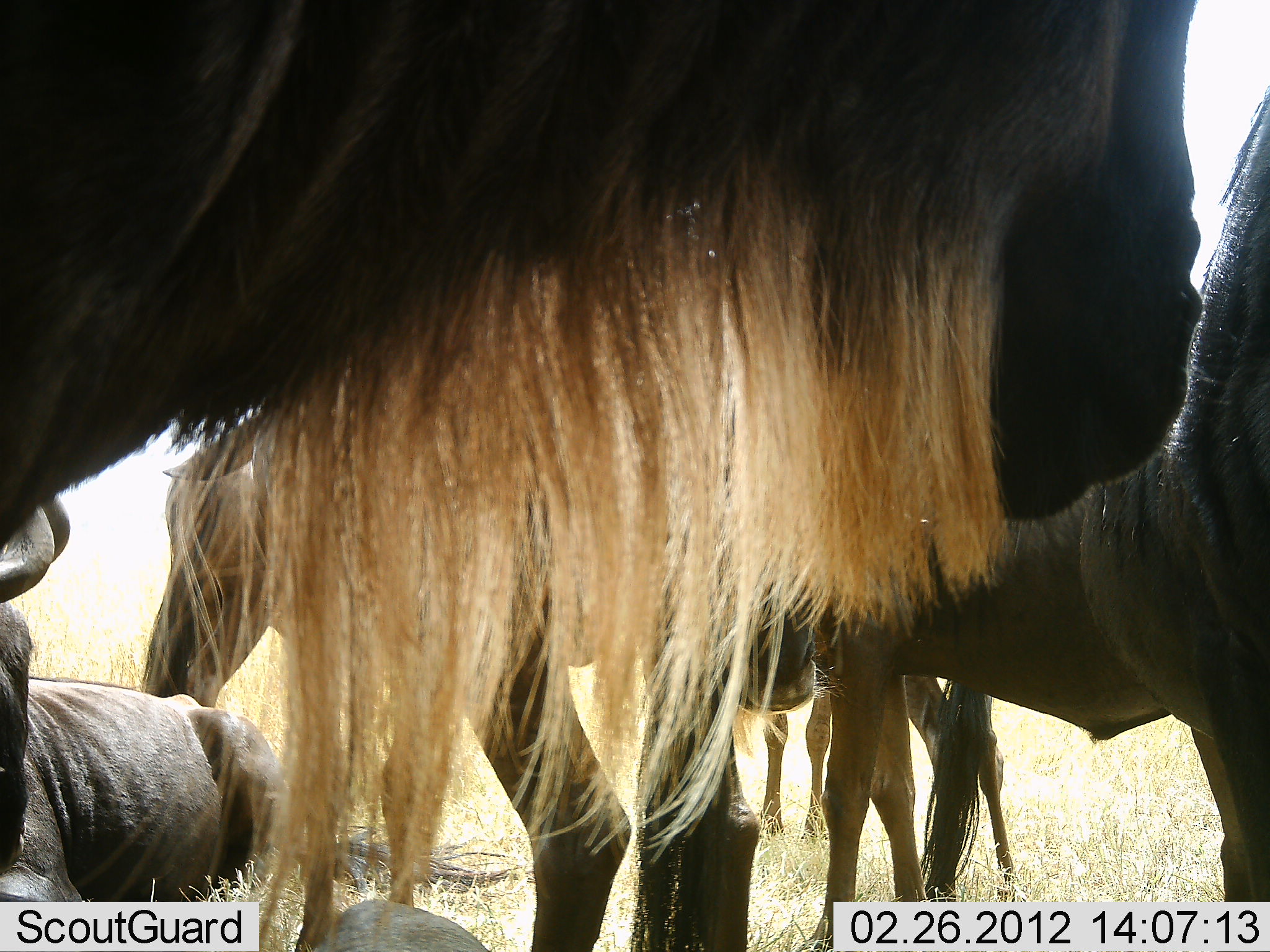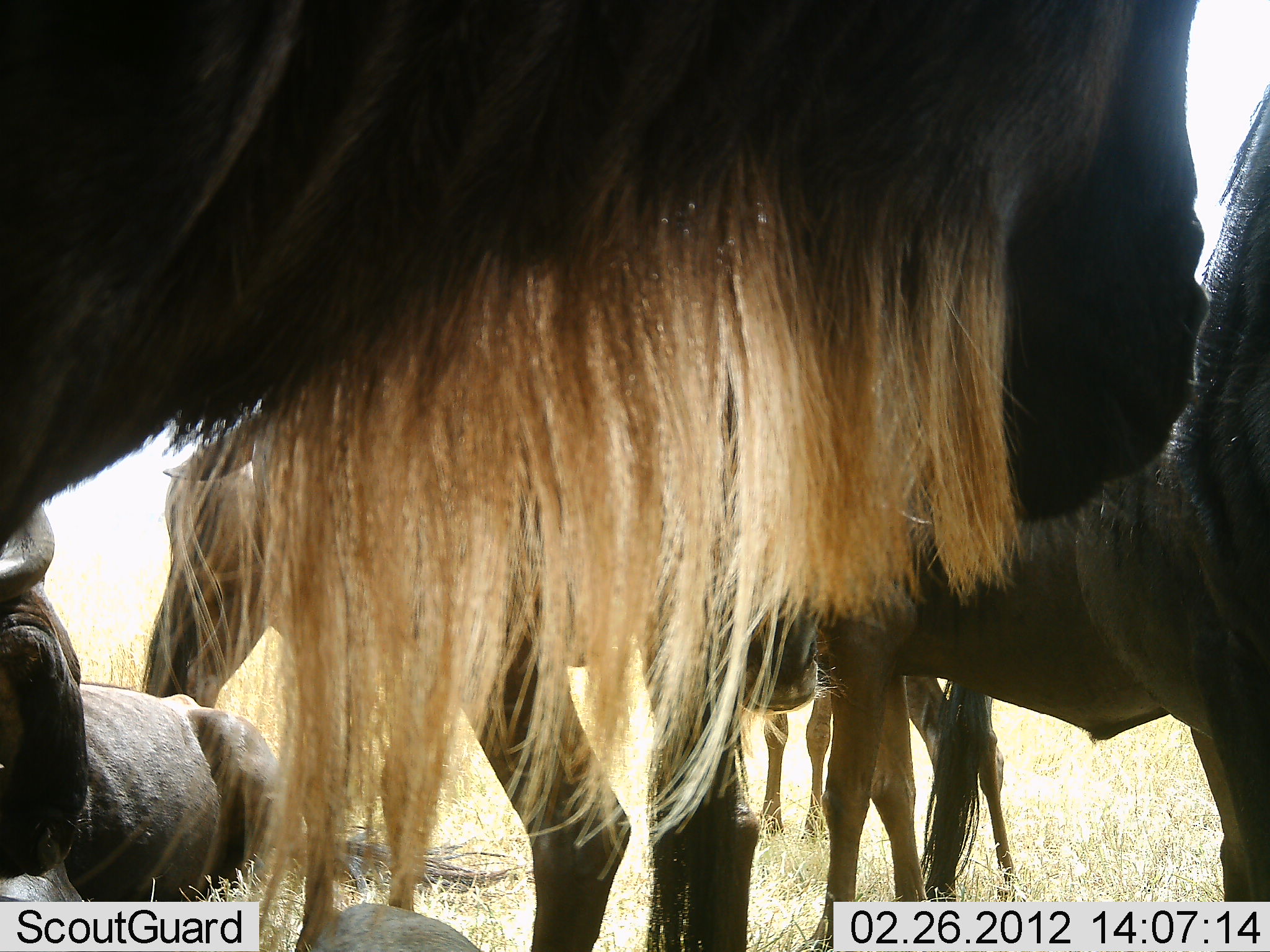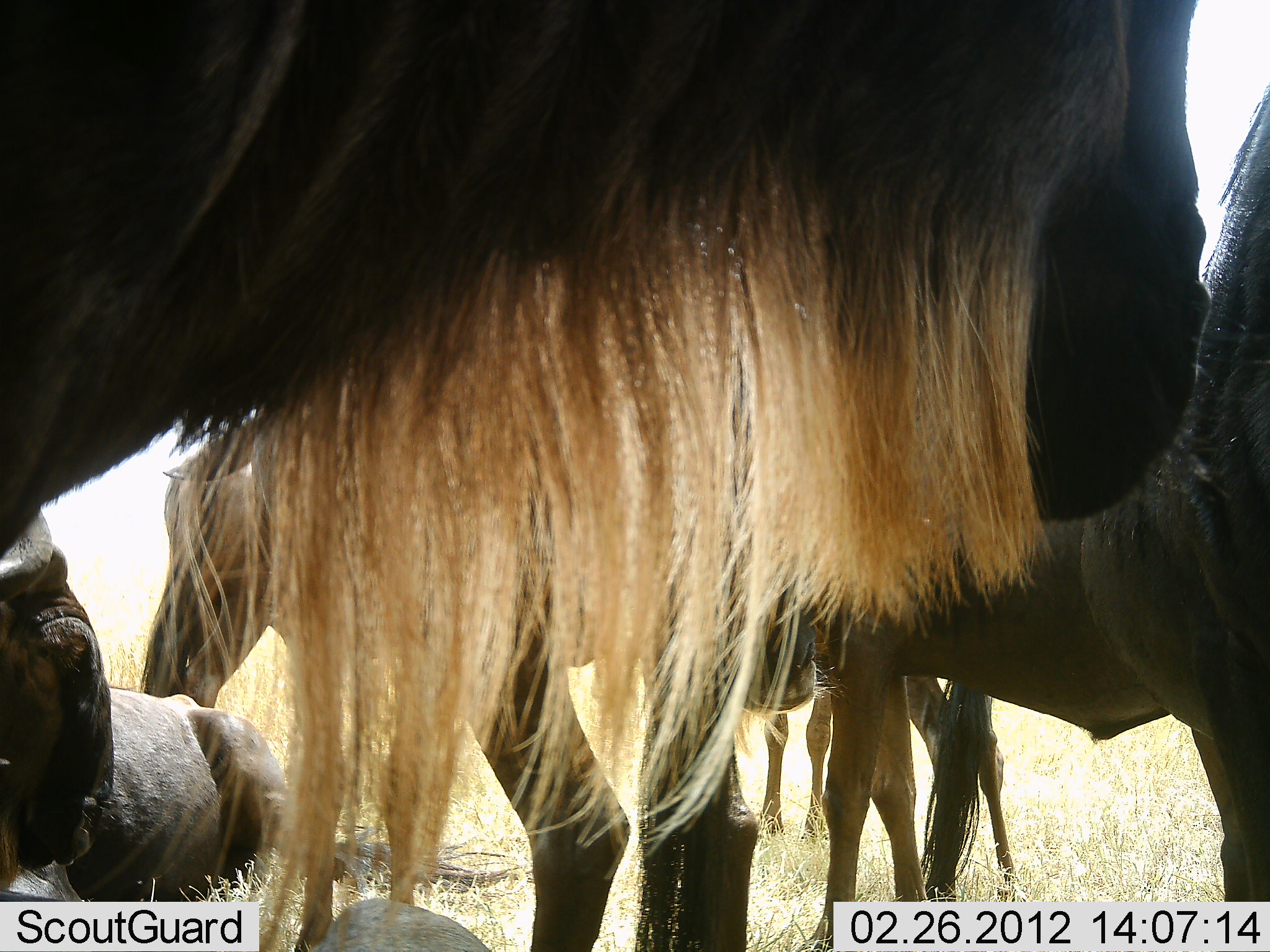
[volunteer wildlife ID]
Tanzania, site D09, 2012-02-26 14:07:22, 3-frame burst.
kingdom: Animalia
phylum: Chordata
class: Mammalia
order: Artiodactyla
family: Bovidae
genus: Connochaetes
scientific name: Connochaetes taurinus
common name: blue wildebeest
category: wildebeest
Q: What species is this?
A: Wildebeest (blue wildebeest) (Connochaetes taurinus).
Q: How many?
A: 5.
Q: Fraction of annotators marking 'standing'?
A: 77%.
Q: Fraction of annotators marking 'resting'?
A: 91%.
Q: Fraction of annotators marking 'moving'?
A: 5%.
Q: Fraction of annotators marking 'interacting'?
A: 0%.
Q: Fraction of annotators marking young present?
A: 5%.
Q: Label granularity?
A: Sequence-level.